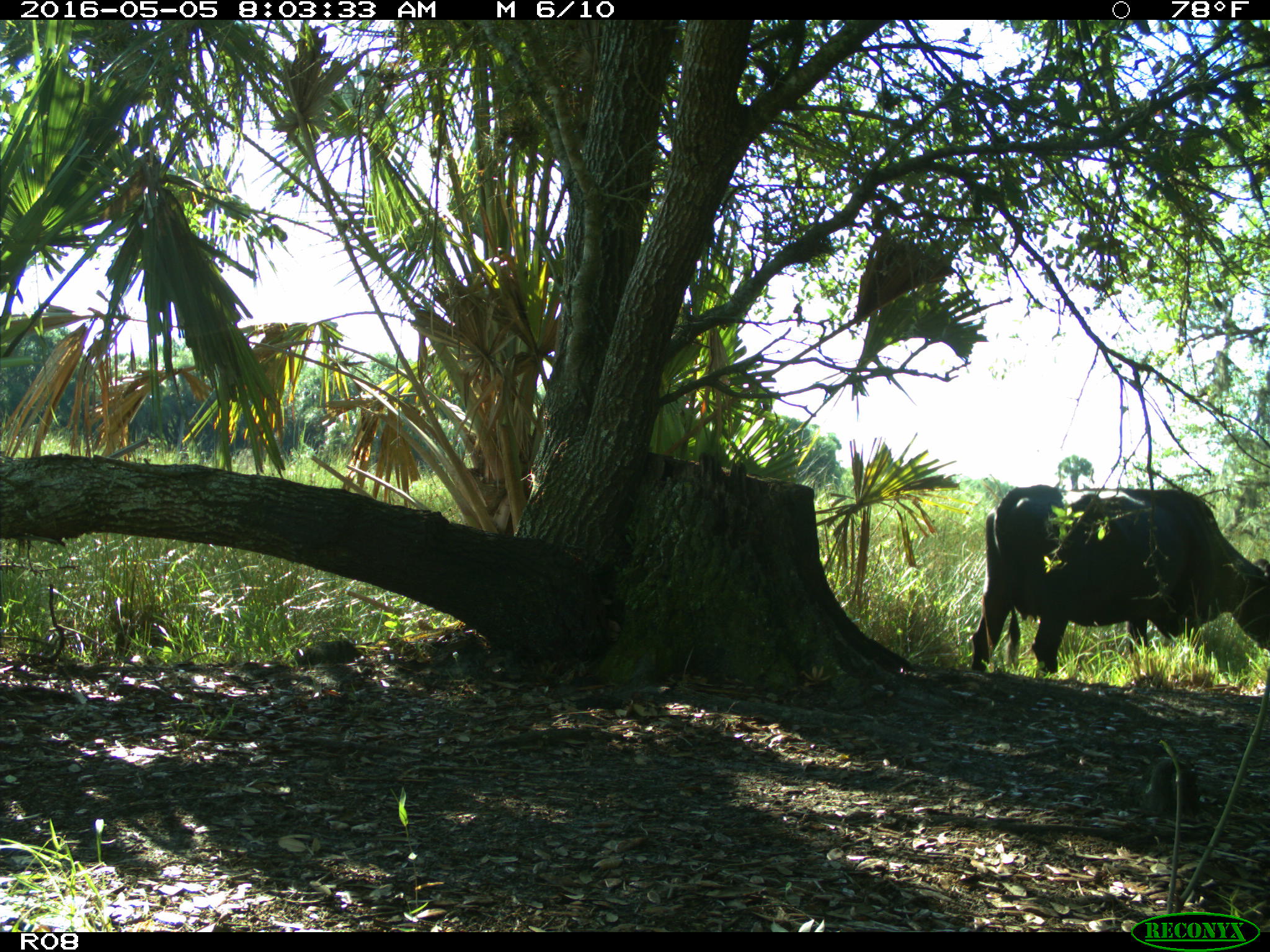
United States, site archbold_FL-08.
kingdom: Animalia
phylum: Chordata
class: Mammalia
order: Artiodactyla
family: Bovidae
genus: Bos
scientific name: Bos taurus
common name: domestic cow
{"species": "Bos taurus (domestic cow)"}